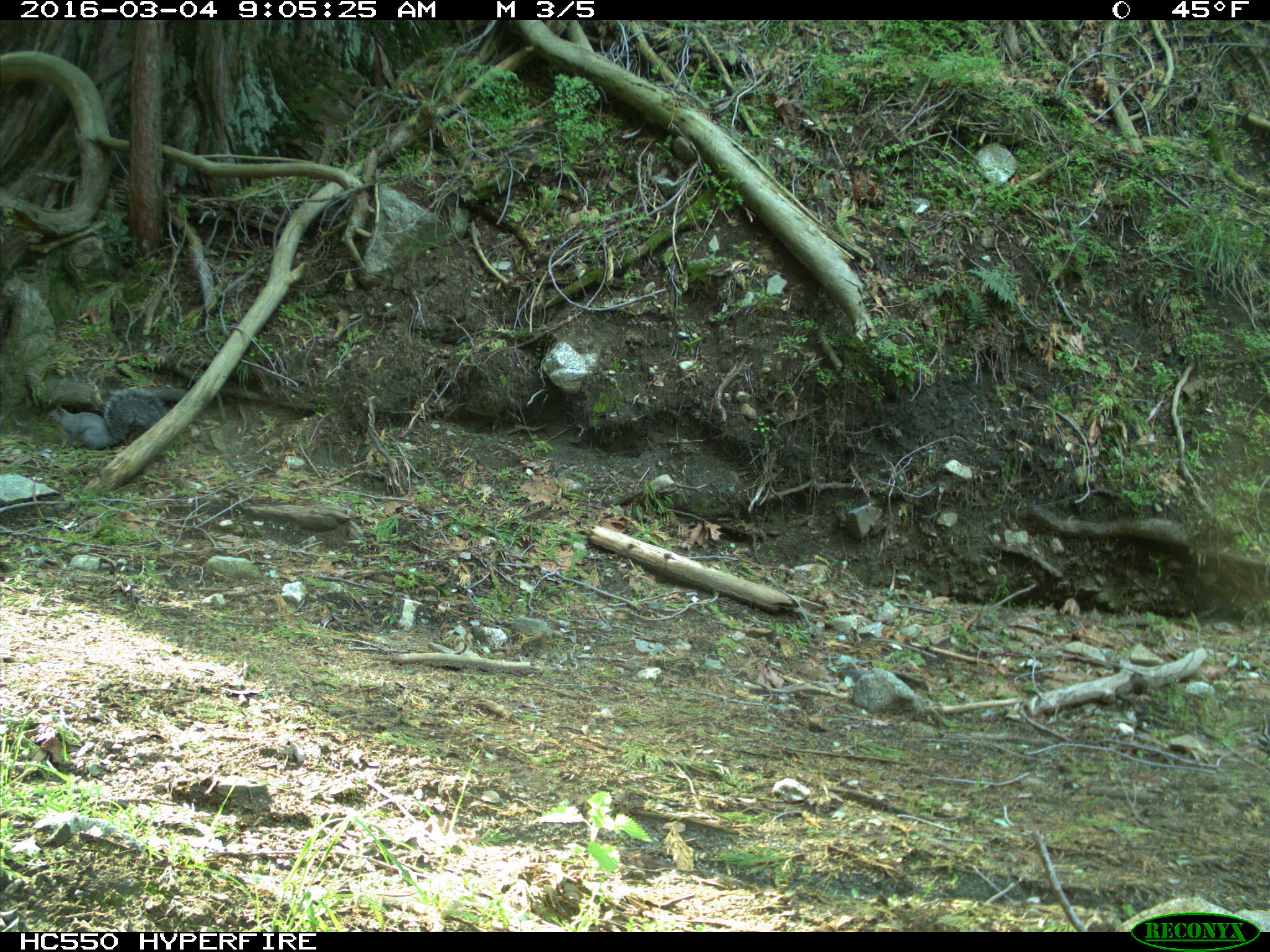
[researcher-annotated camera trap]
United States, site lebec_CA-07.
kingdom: Animalia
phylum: Chordata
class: Mammalia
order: Rodentia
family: Sciuridae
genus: Sciurus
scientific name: Sciurus carolinensis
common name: eastern gray squirrel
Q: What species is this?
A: Sciurus carolinensis (eastern gray squirrel).